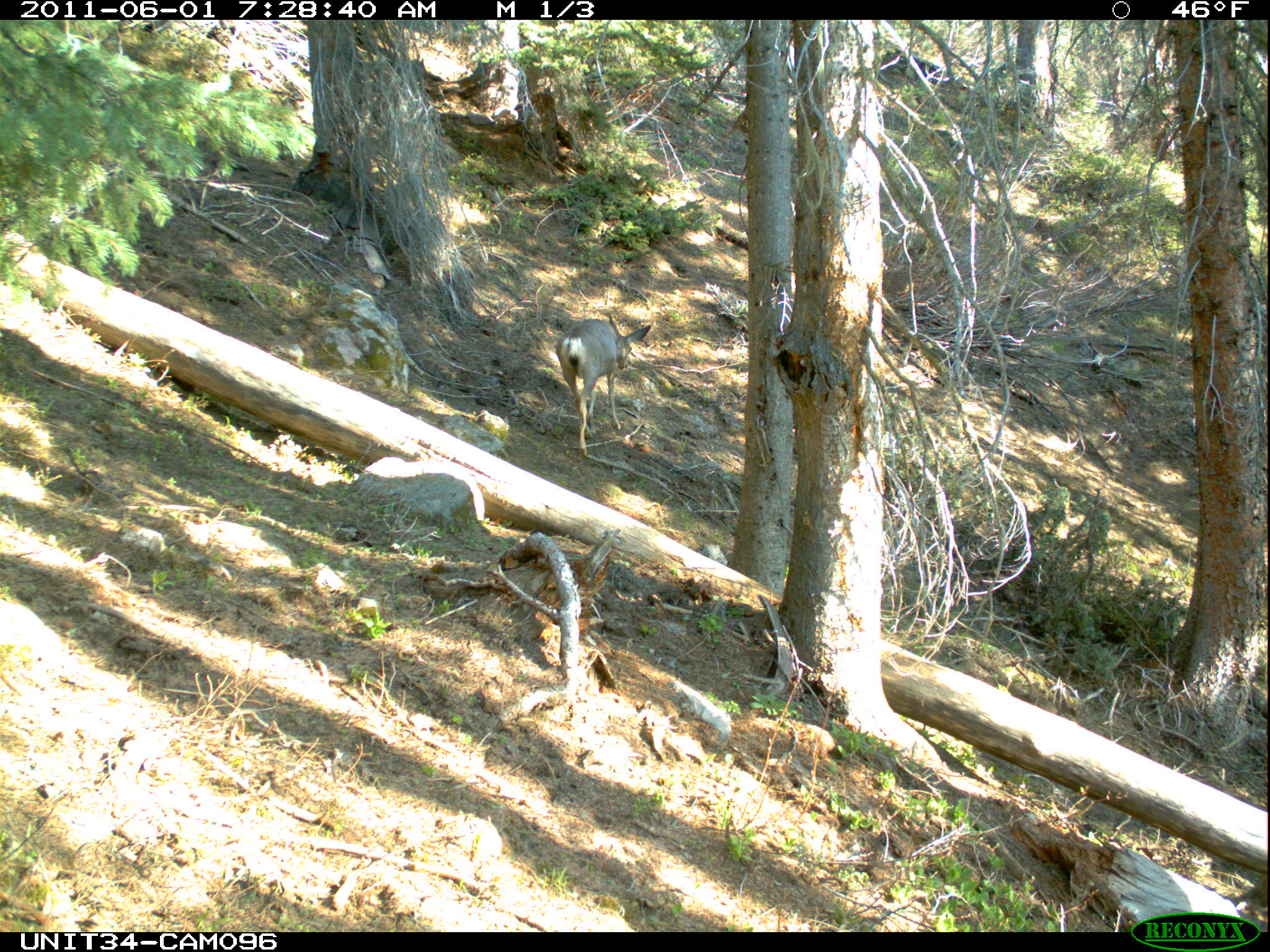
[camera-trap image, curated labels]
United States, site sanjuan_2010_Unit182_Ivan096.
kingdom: Animalia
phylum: Chordata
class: Mammalia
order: Artiodactyla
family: Cervidae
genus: Odocoileus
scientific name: Odocoileus hemionus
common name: mule deer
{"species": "Odocoileus hemionus (mule deer)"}